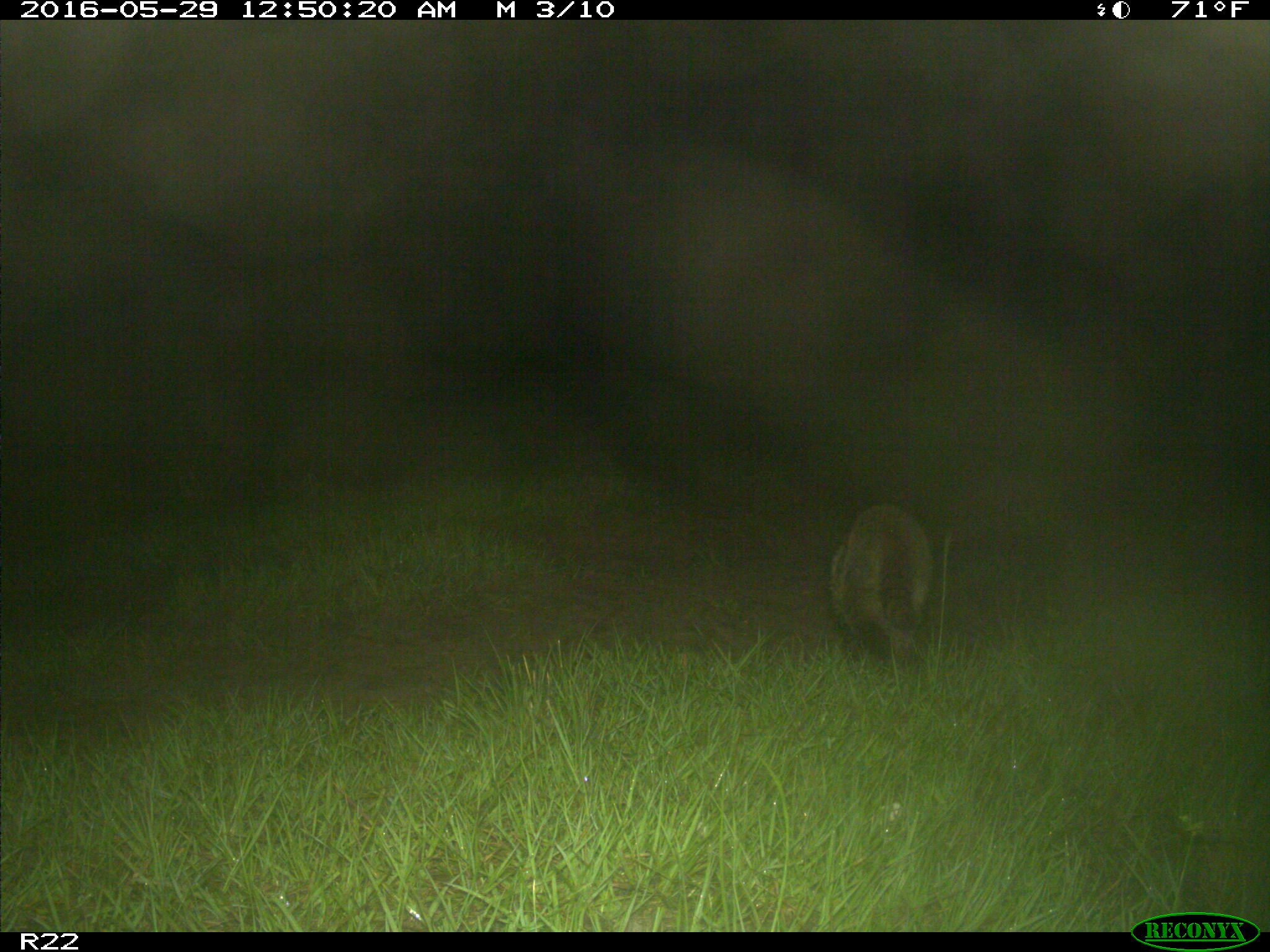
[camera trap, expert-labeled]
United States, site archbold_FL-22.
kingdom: Animalia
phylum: Chordata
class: Mammalia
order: Carnivora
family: Procyonidae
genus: Procyon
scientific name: Procyon lotor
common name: common raccoon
Procyon lotor (common raccoon).